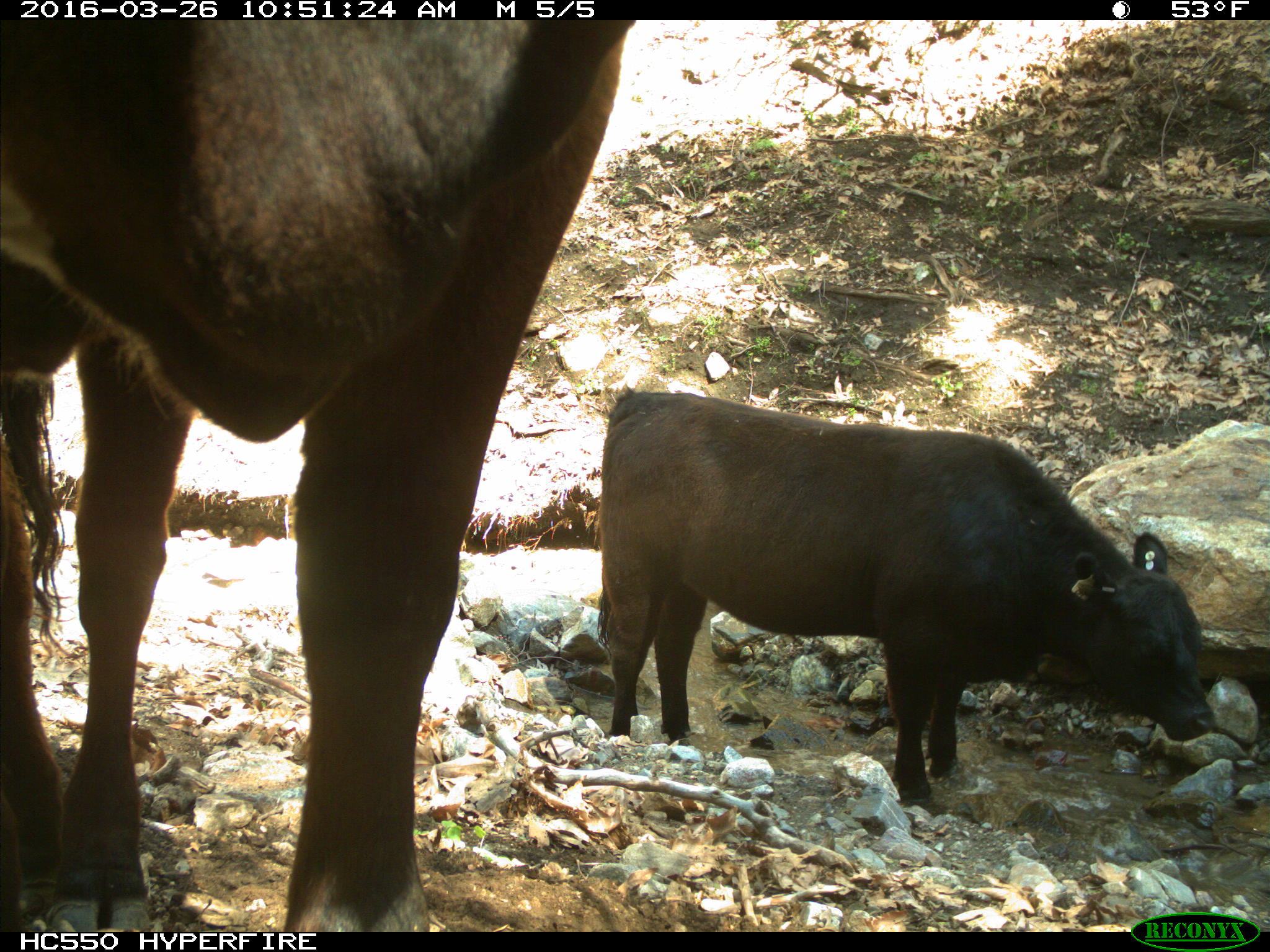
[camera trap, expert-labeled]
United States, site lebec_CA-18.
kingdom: Animalia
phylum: Chordata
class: Mammalia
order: Artiodactyla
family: Bovidae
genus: Bos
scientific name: Bos taurus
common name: domestic cow